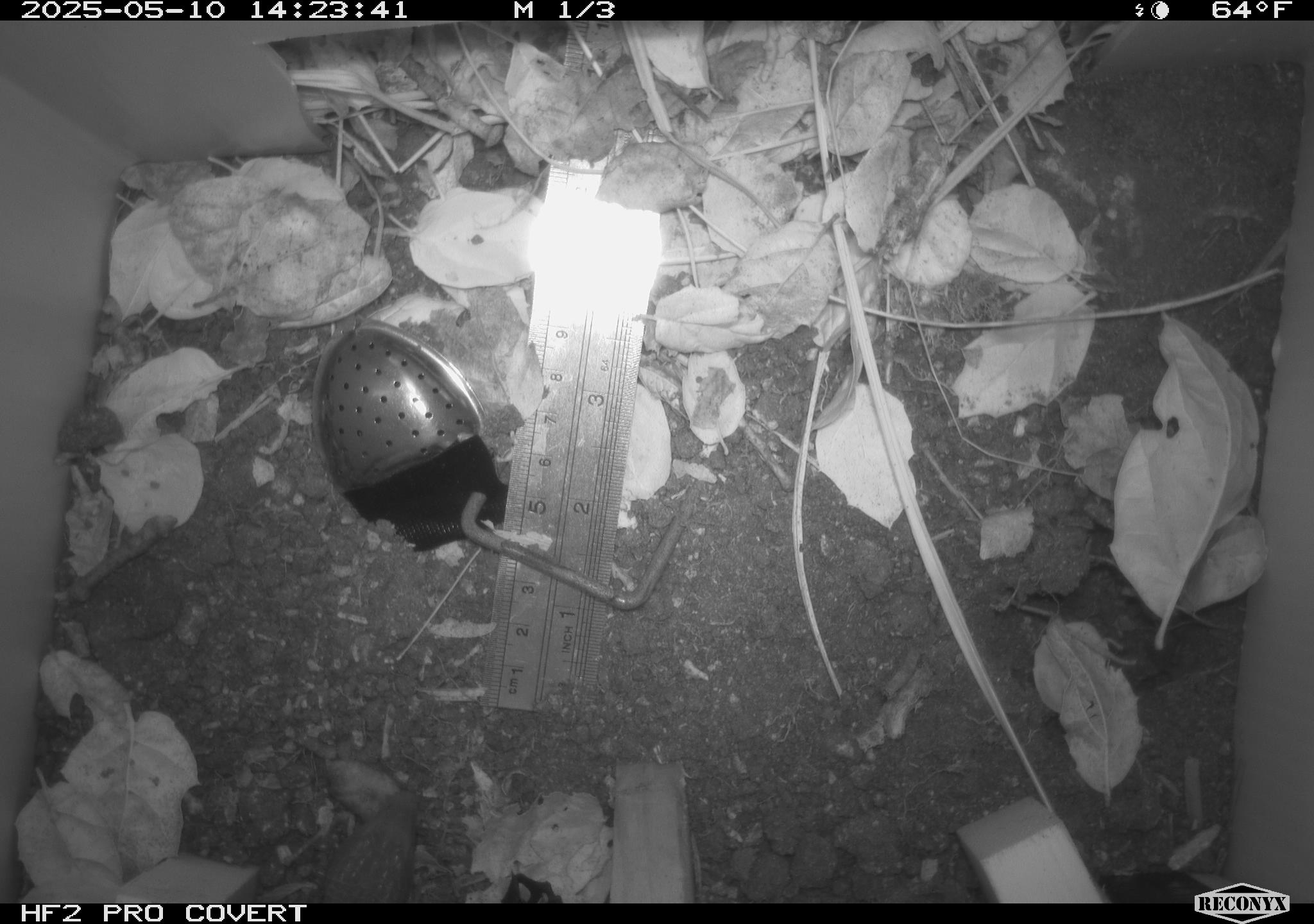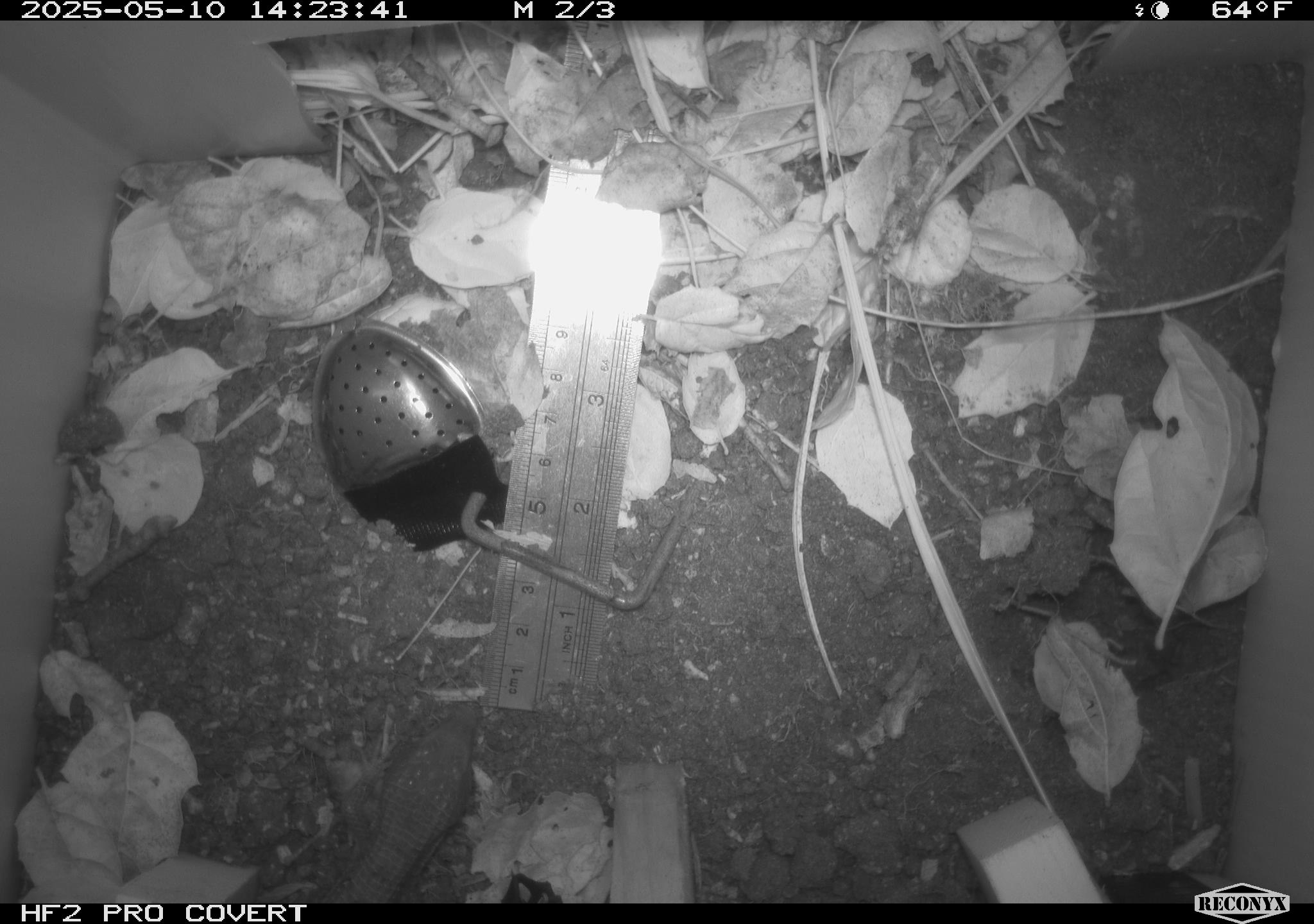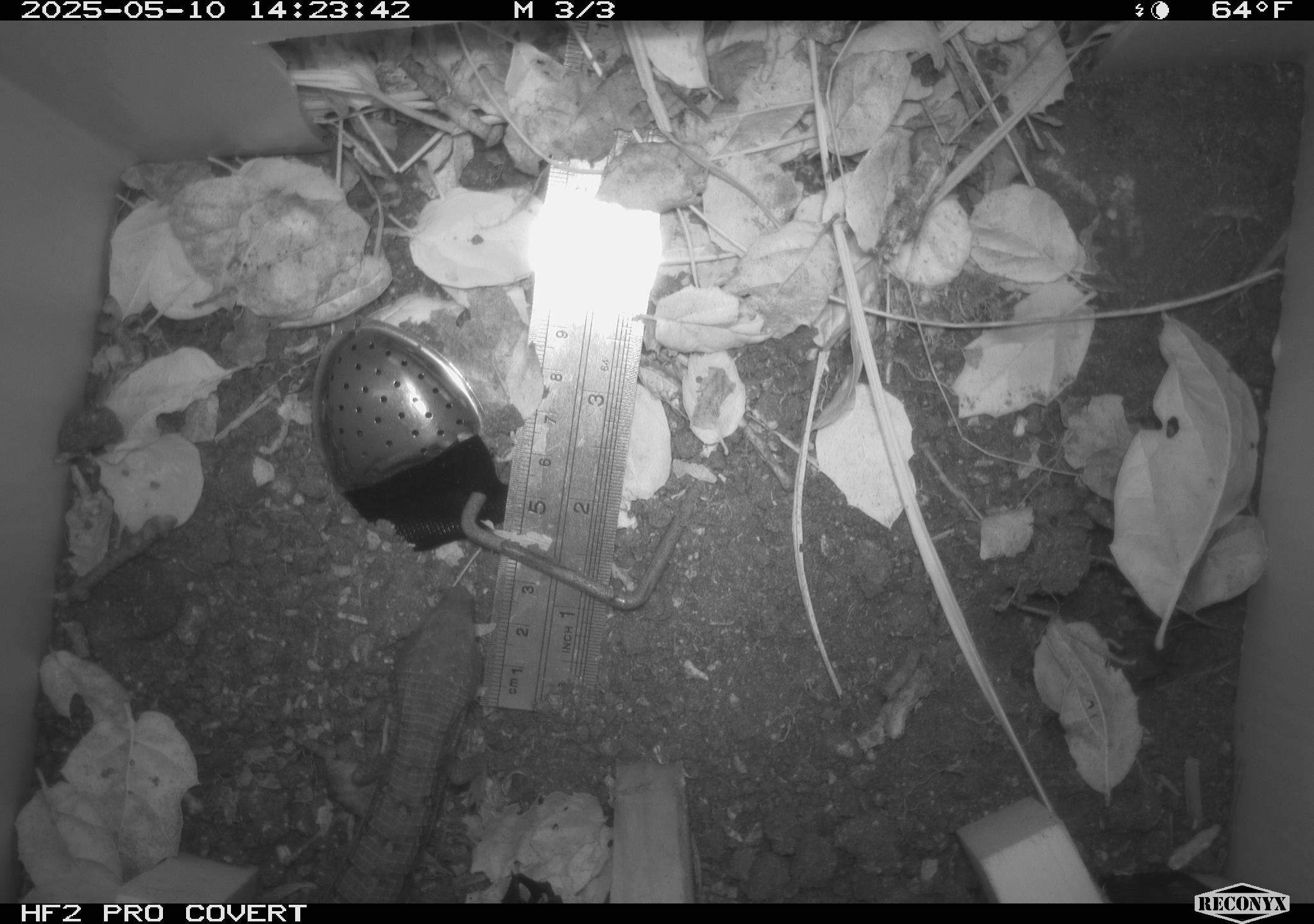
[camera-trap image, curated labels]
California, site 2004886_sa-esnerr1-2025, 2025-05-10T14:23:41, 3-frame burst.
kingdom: Animalia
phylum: Chordata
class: Reptilia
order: Squamata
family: Anguidae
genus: Elgaria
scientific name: Elgaria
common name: alligator lizards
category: elgaria species